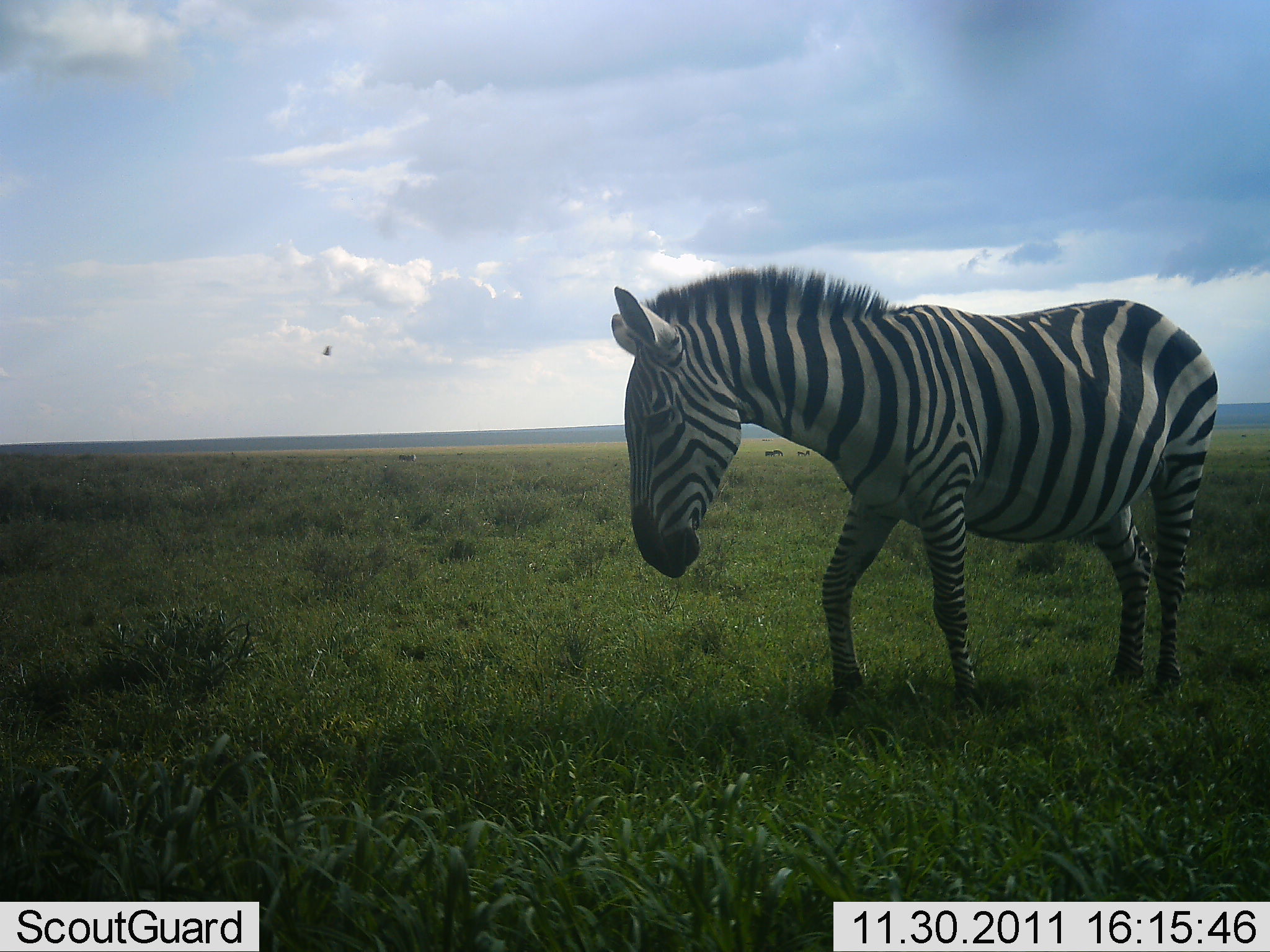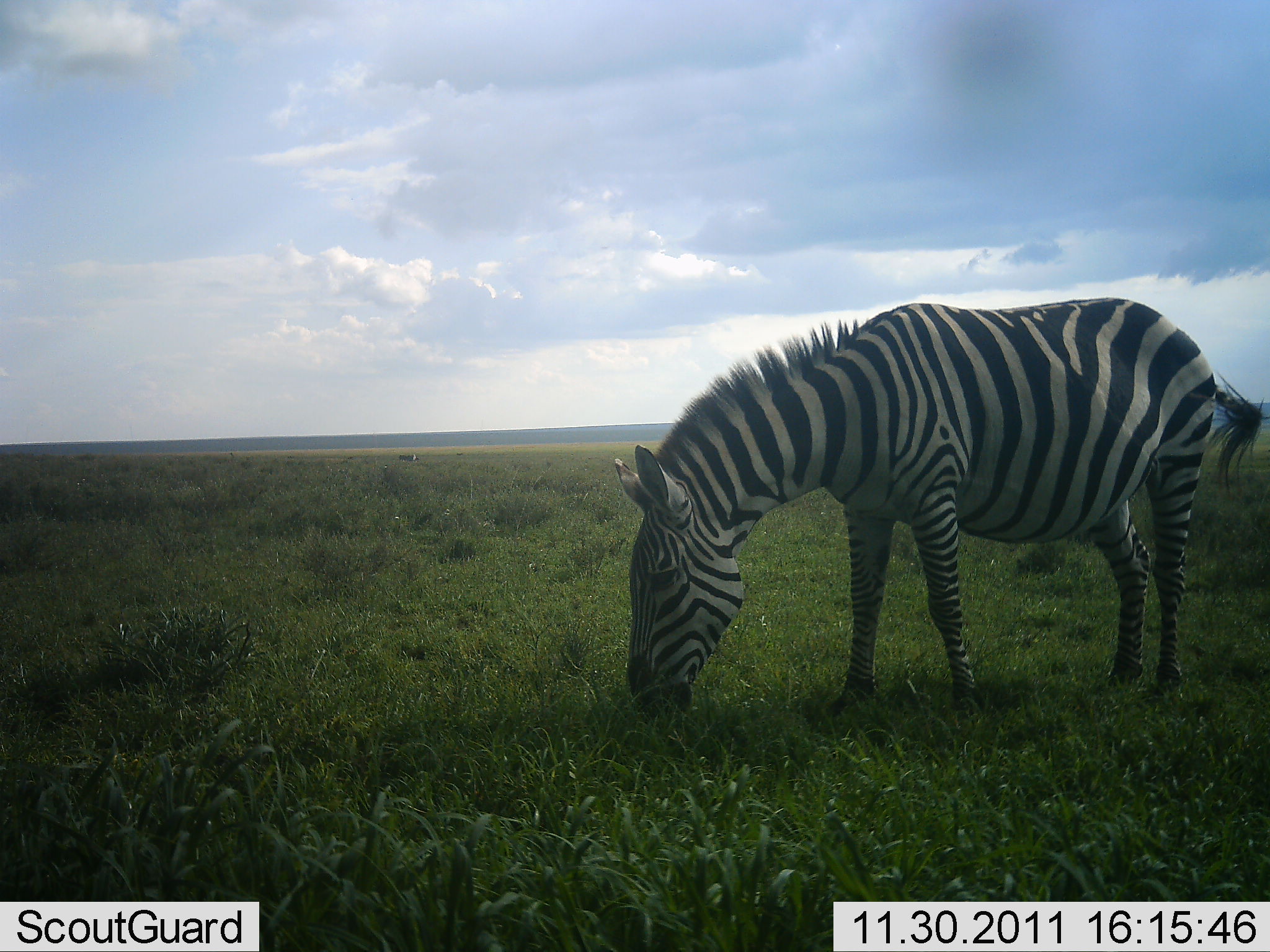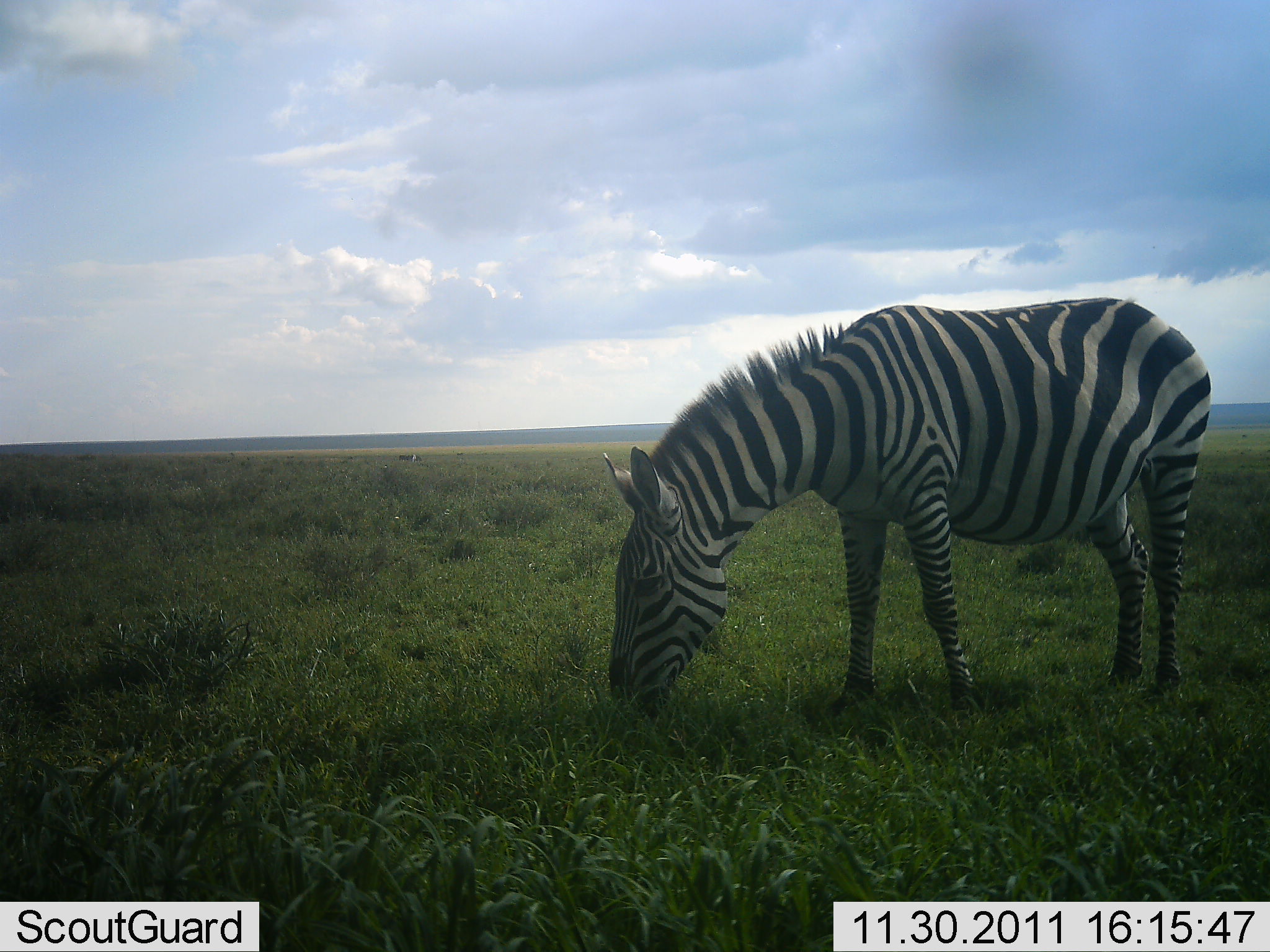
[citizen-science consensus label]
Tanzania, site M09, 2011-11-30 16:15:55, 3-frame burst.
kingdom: Animalia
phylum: Chordata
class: Mammalia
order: Perissodactyla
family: Equidae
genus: Equus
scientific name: Equus quagga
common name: plains zebra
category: zebra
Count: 1.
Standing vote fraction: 18%.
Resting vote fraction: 0%.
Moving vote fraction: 0%.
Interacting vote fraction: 0%.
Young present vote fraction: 0%.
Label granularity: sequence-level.